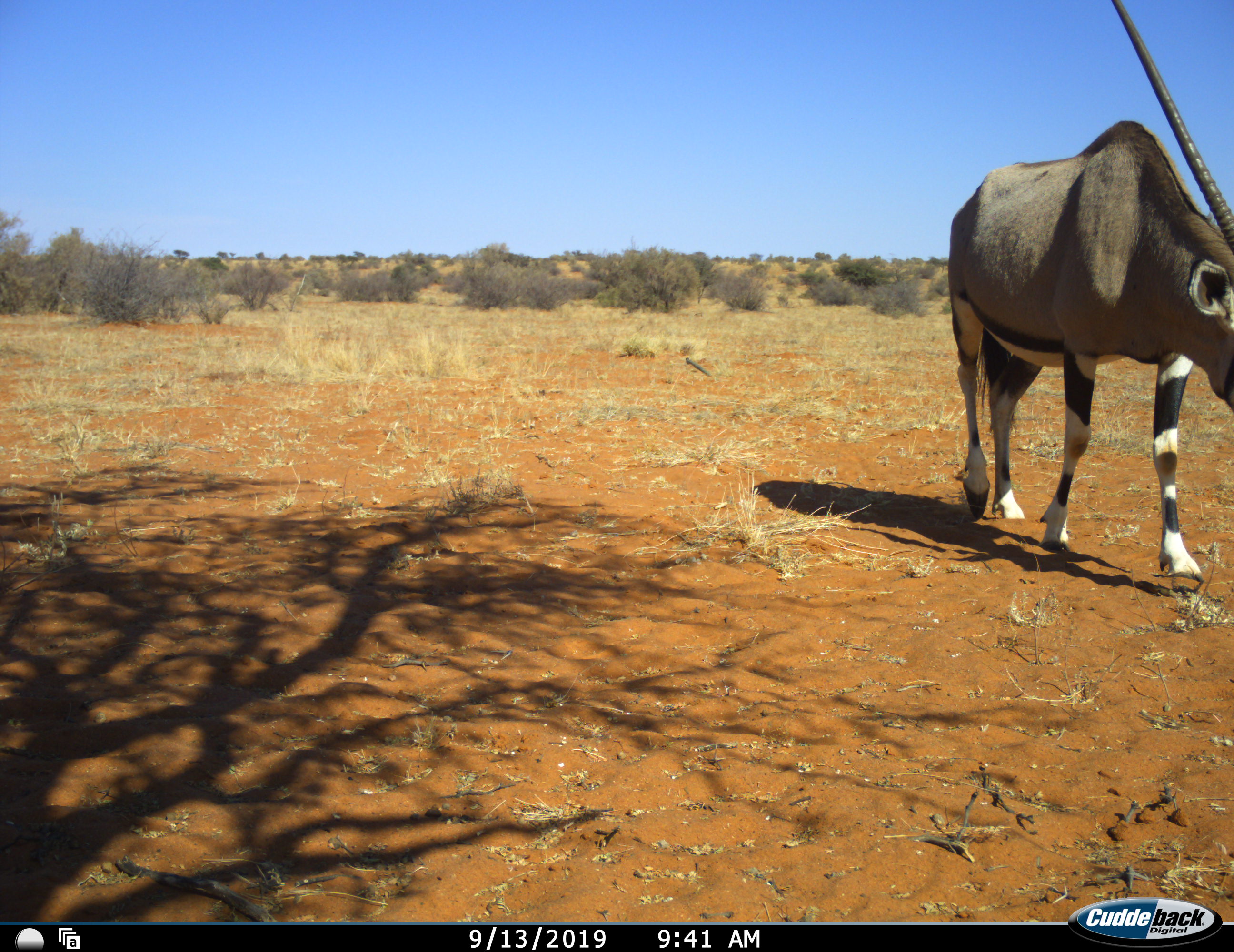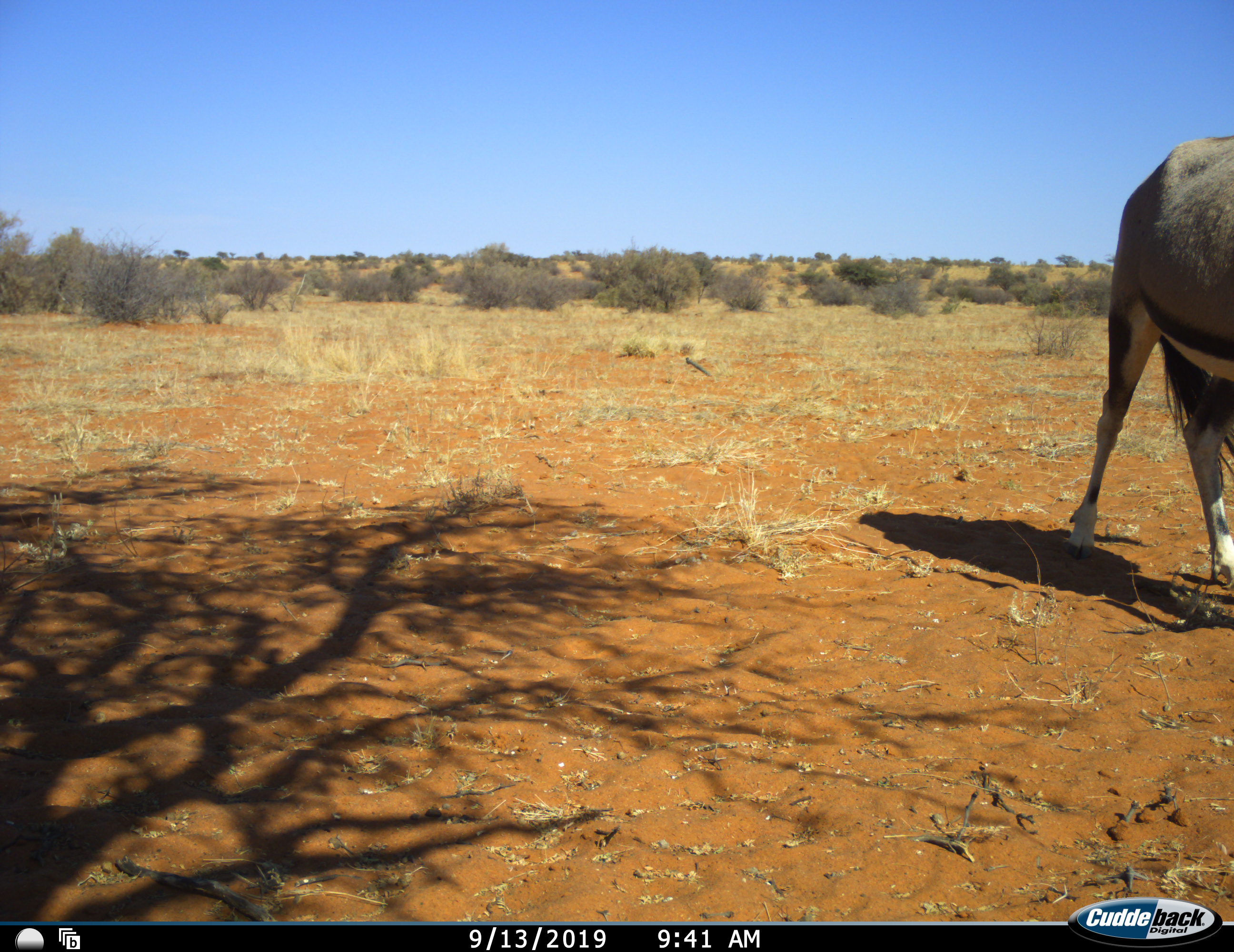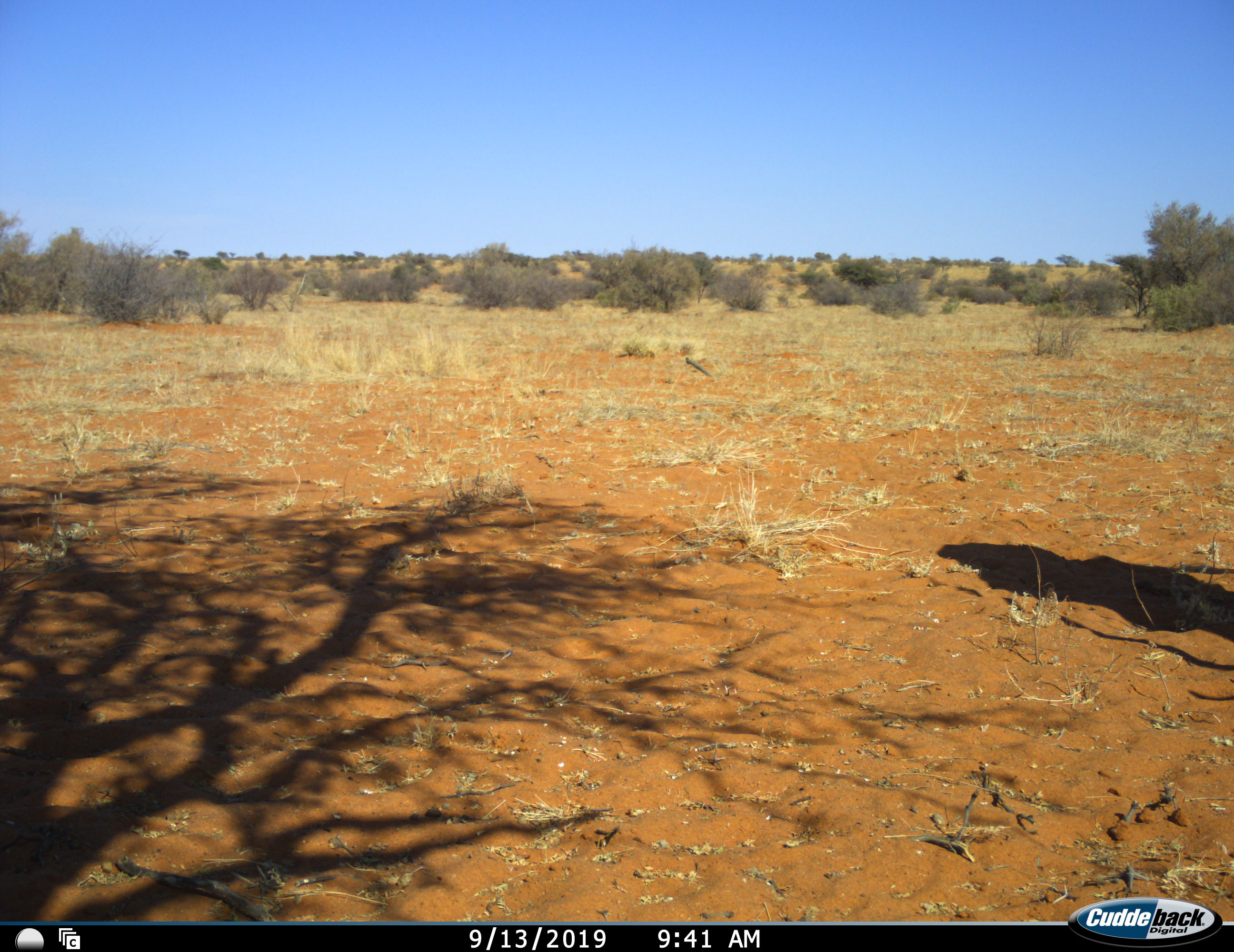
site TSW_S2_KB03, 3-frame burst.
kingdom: Animalia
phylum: Chordata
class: Mammalia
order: Artiodactyla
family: Bovidae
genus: Oryx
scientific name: Oryx gazella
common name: gemsbok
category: oryx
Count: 1.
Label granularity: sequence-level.